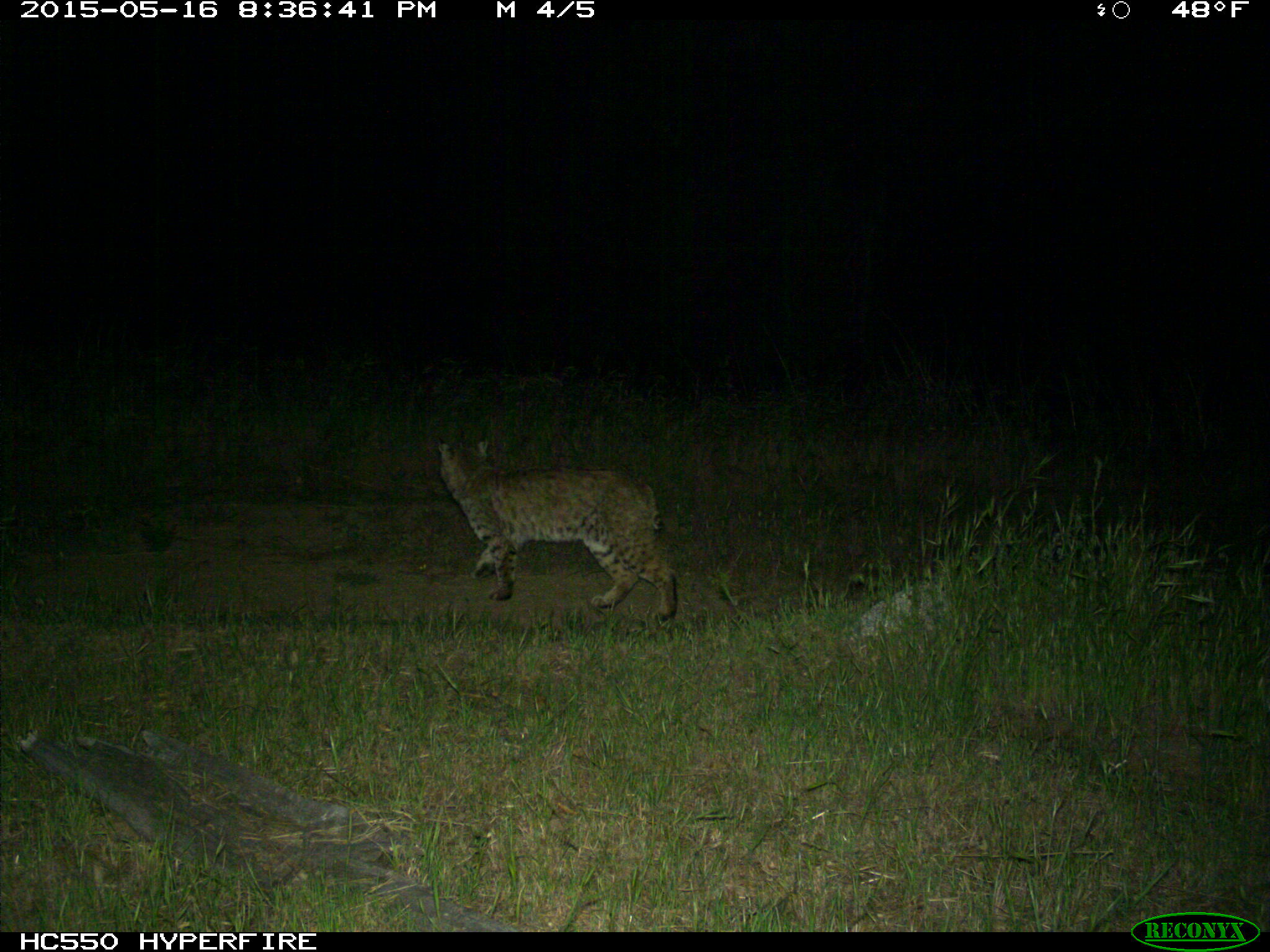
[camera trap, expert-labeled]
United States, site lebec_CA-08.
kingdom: Animalia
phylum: Chordata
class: Mammalia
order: Carnivora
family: Felidae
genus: Lynx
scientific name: Lynx rufus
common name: bobcat